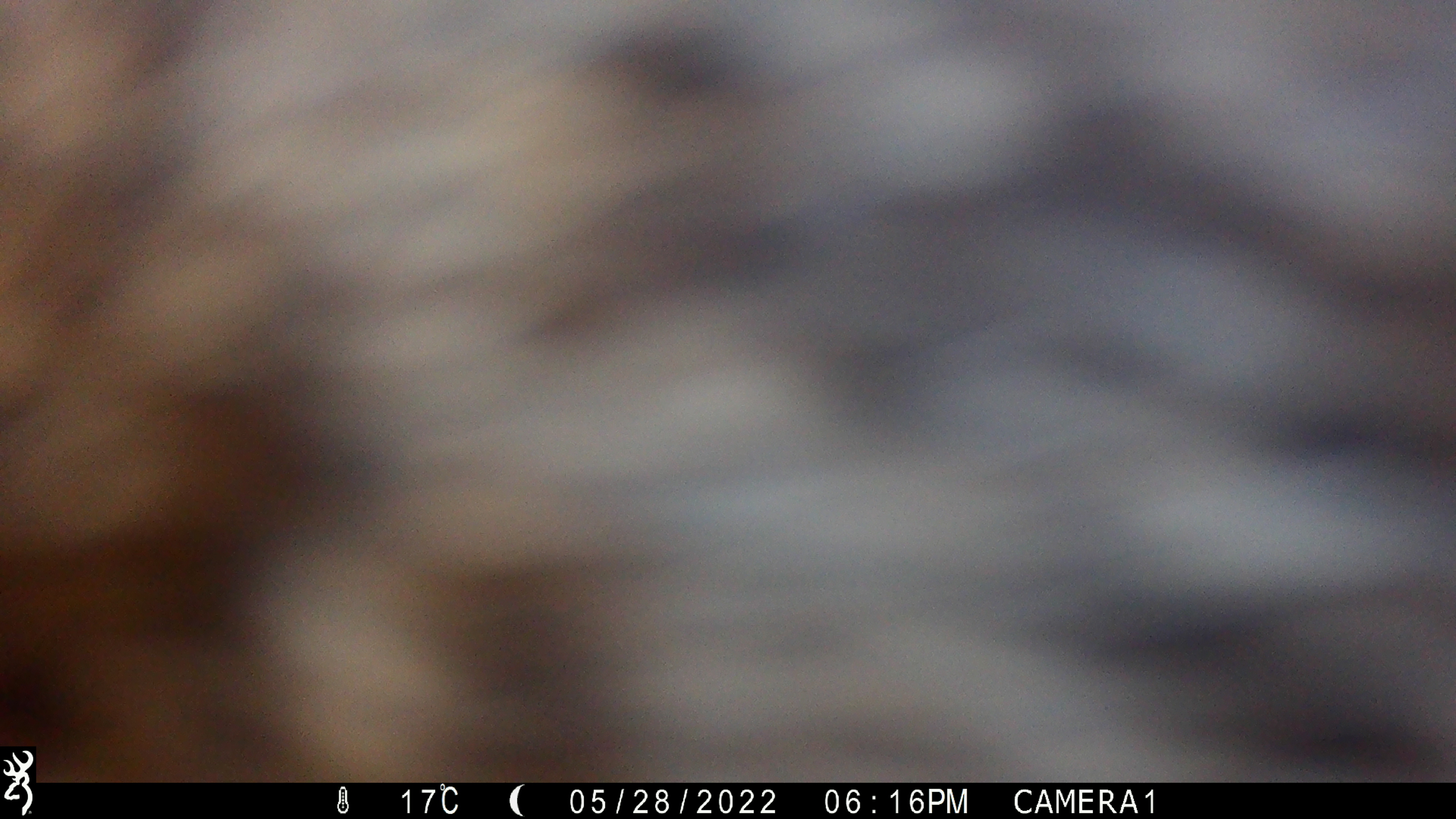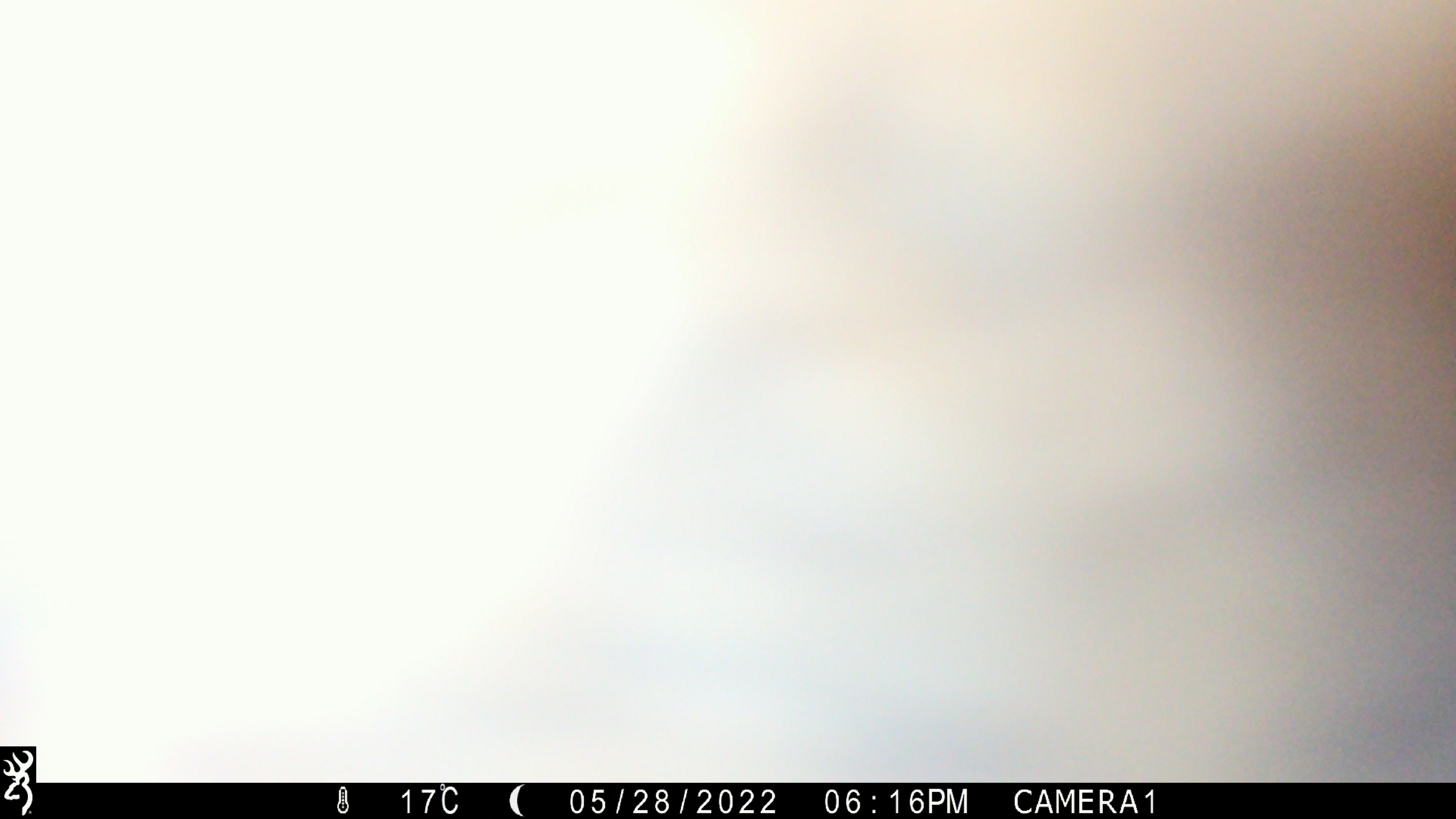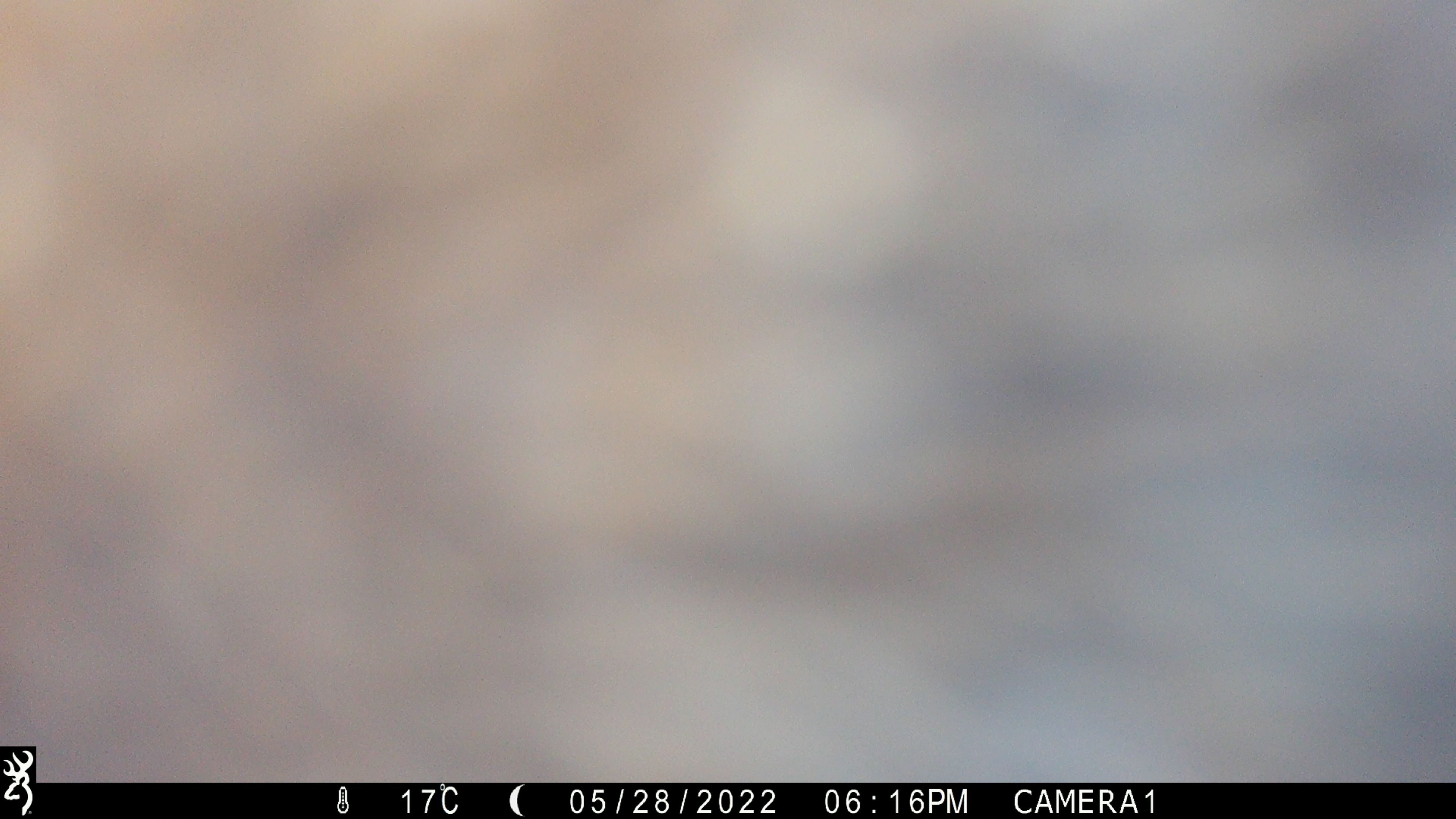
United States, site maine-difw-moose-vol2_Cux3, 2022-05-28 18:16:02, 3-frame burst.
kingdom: Animalia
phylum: Chordata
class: Mammalia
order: Artiodactyla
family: Cervidae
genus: Alces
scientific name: Alces alces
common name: moose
Moose (Alces alces).